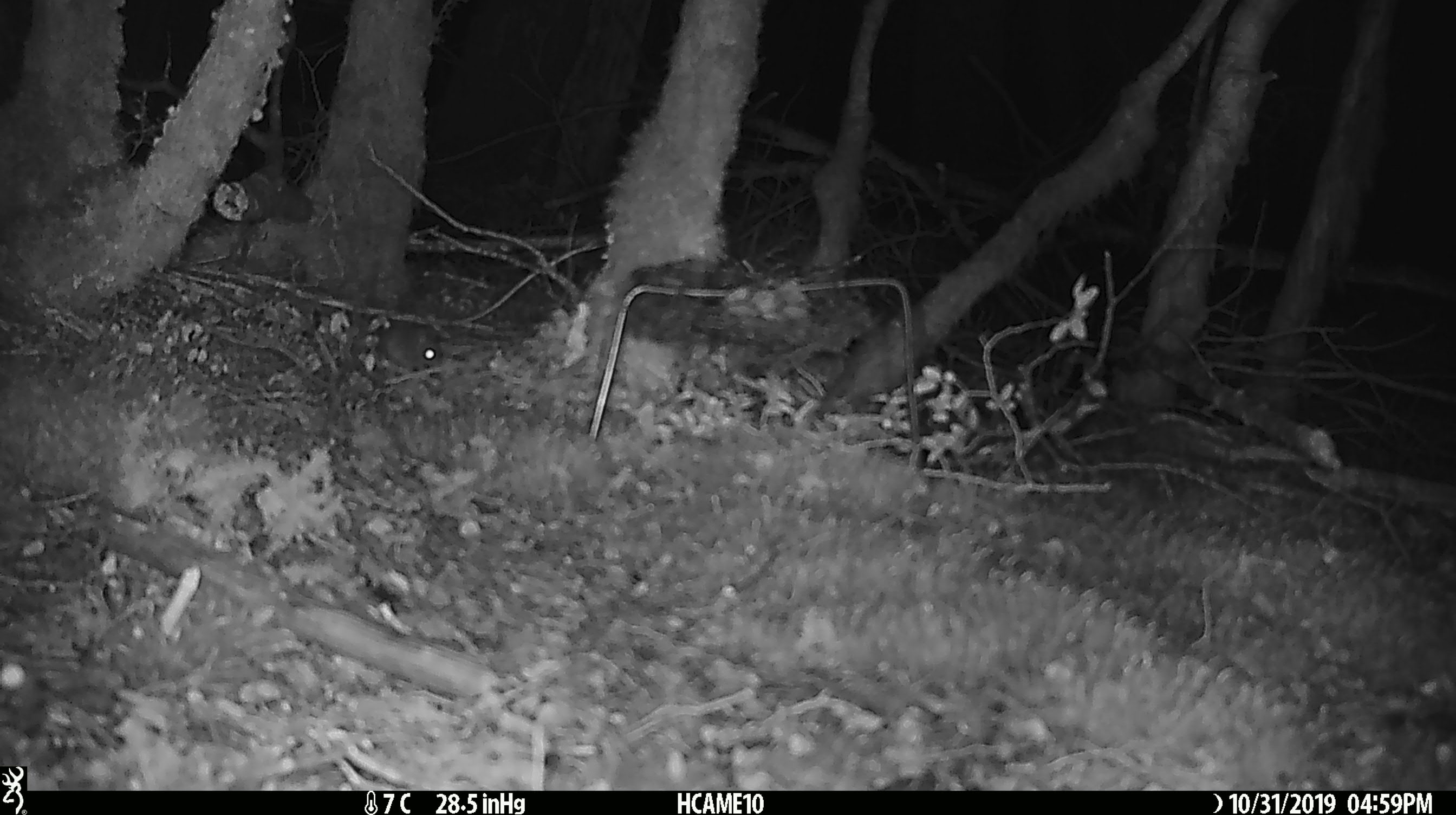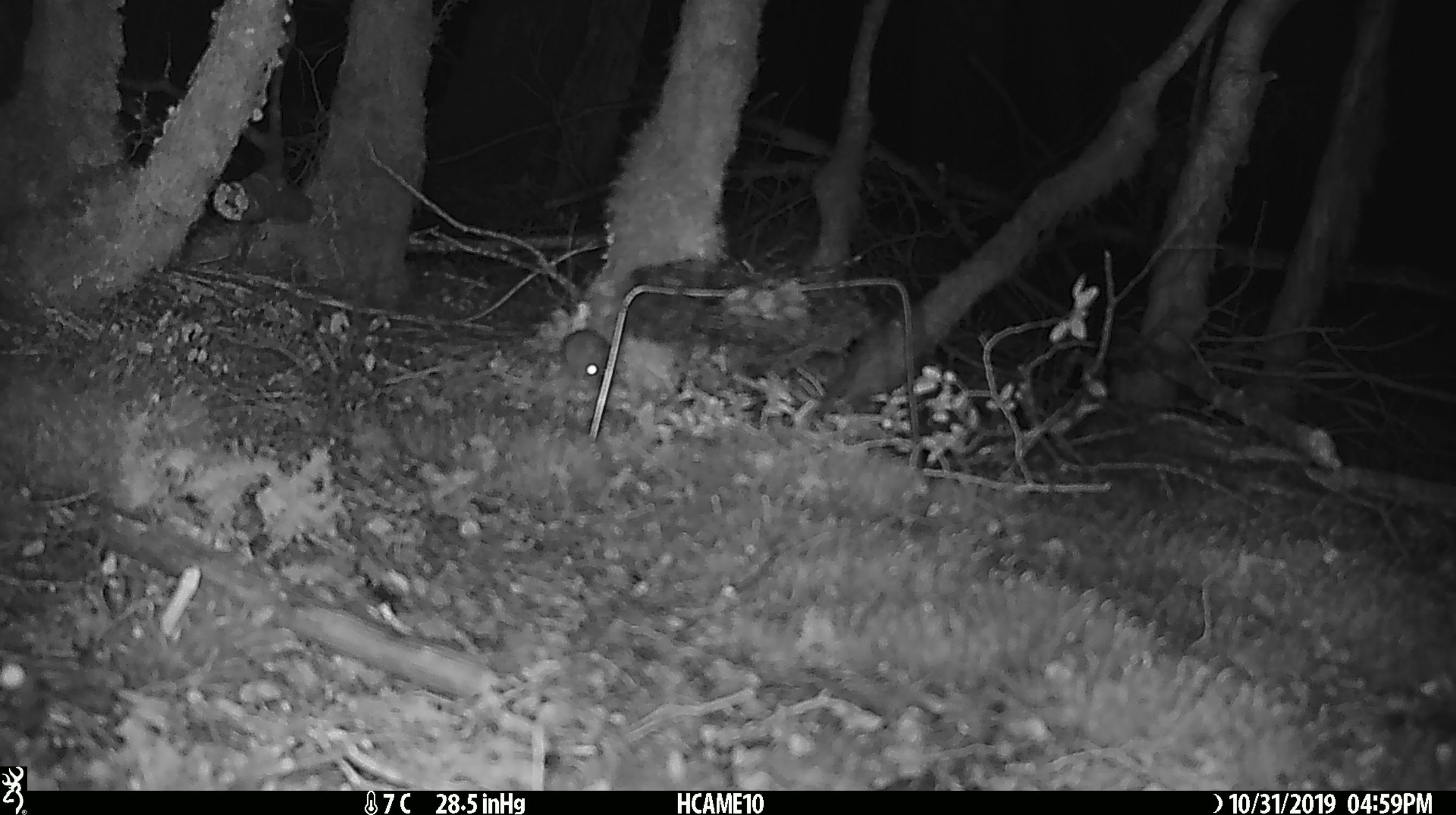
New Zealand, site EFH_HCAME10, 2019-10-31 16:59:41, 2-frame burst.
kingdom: Animalia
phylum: Chordata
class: Mammalia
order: Rodentia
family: Muridae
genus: Mus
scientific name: Mus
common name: mouse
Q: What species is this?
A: Mouse (Mus).